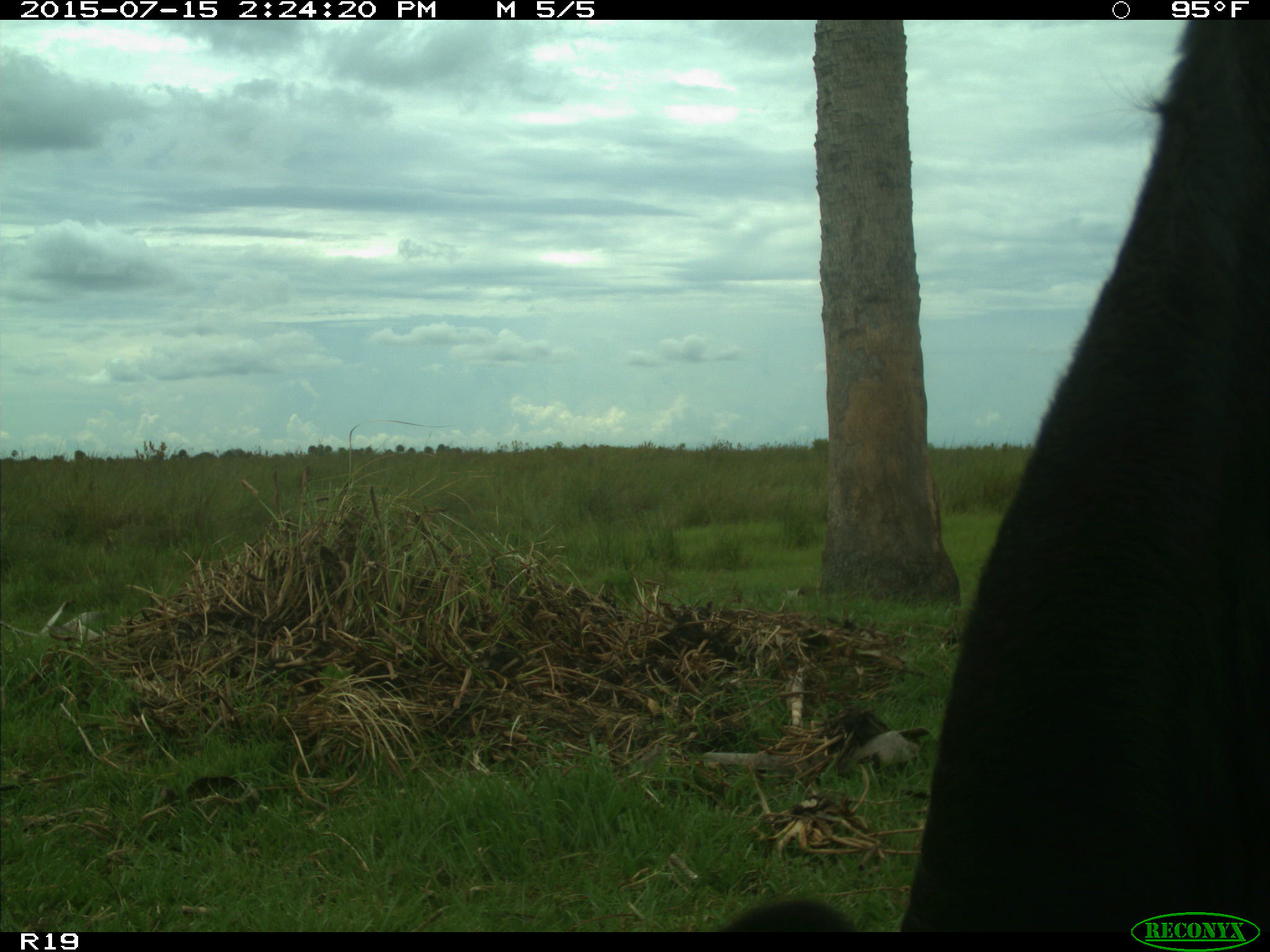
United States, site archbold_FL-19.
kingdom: Animalia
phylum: Chordata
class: Mammalia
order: Artiodactyla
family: Bovidae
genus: Bos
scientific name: Bos taurus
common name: domestic cow